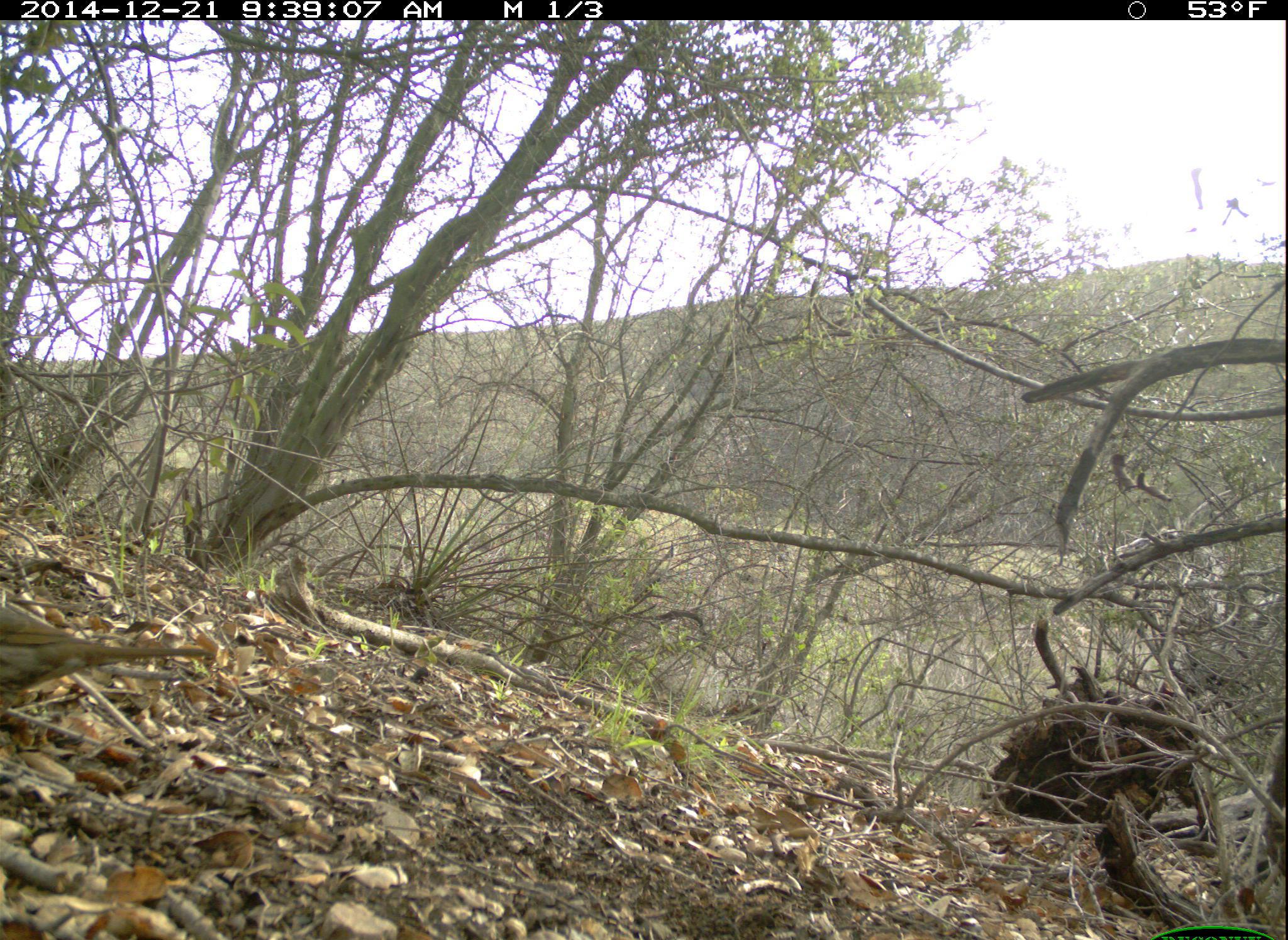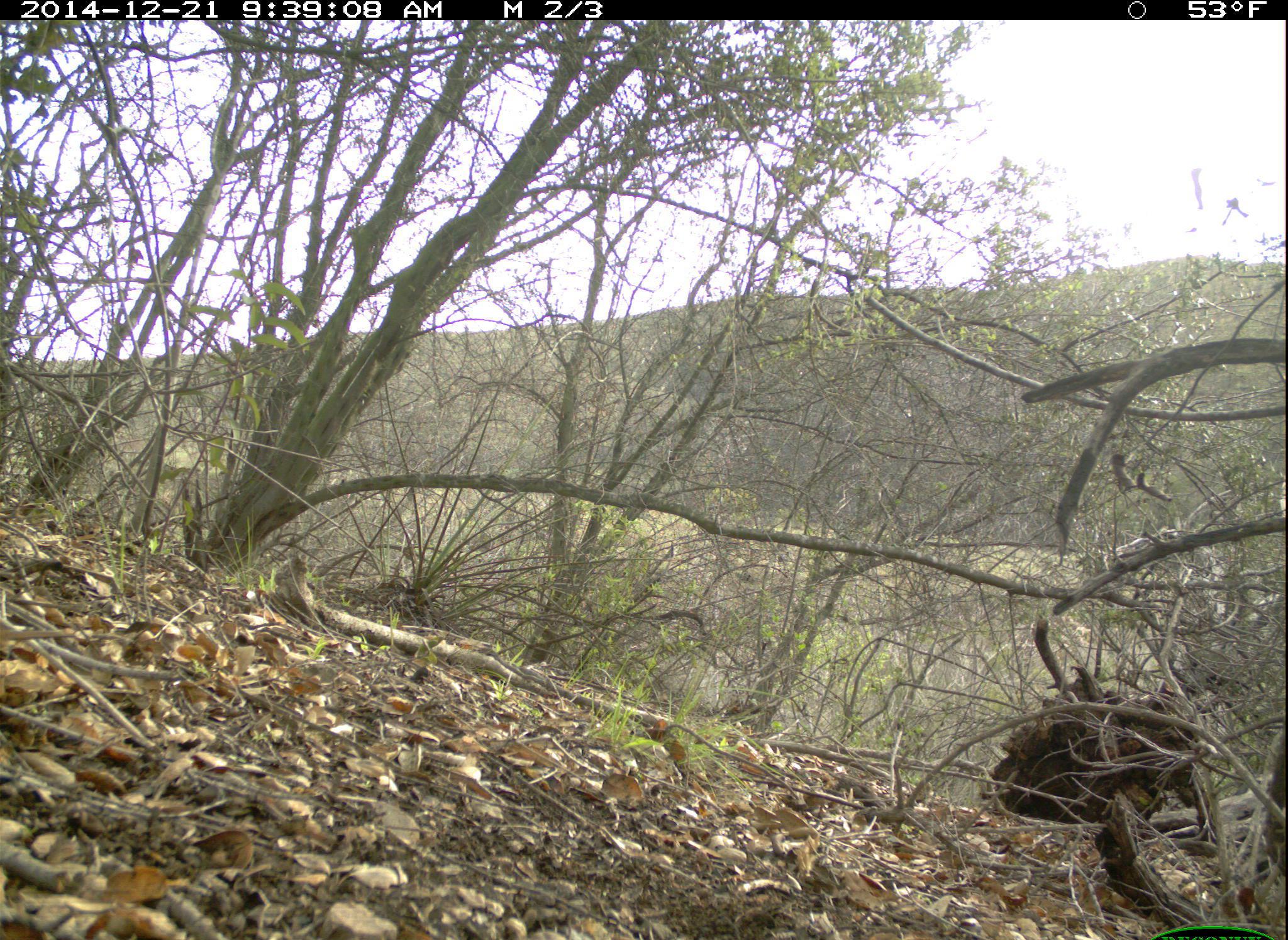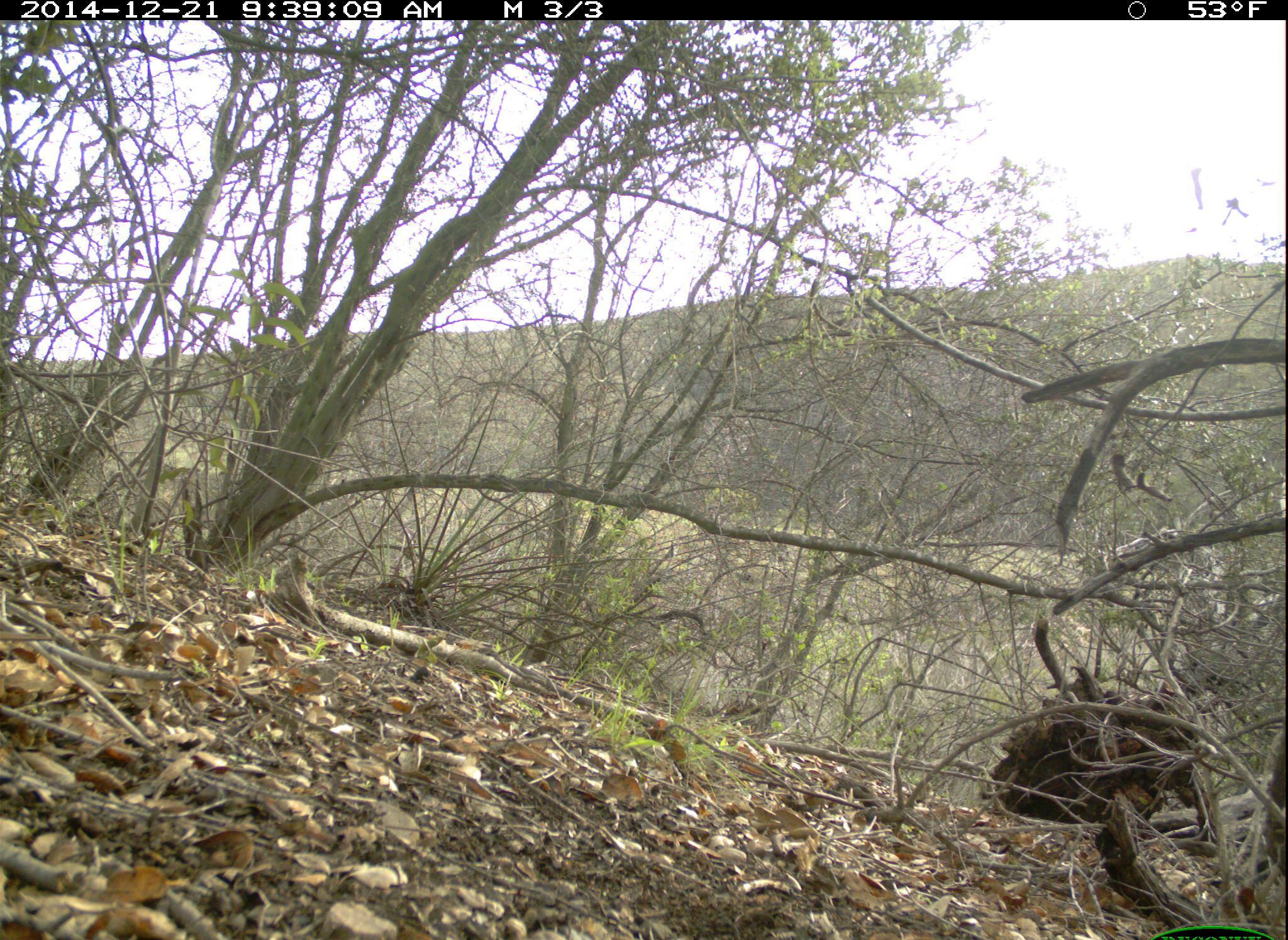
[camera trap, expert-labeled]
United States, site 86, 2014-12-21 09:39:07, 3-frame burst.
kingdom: Animalia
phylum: Chordata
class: Aves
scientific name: Aves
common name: bird